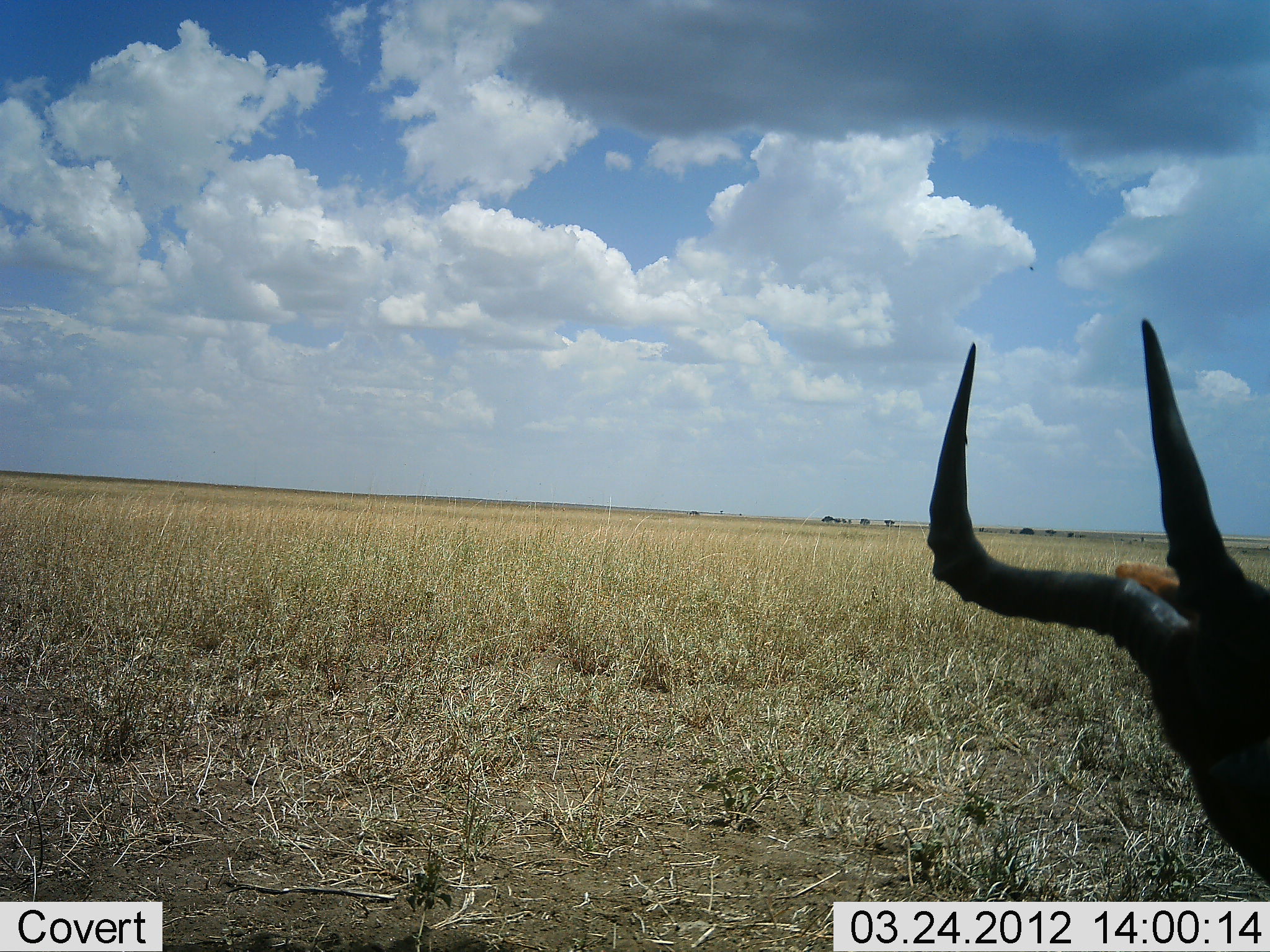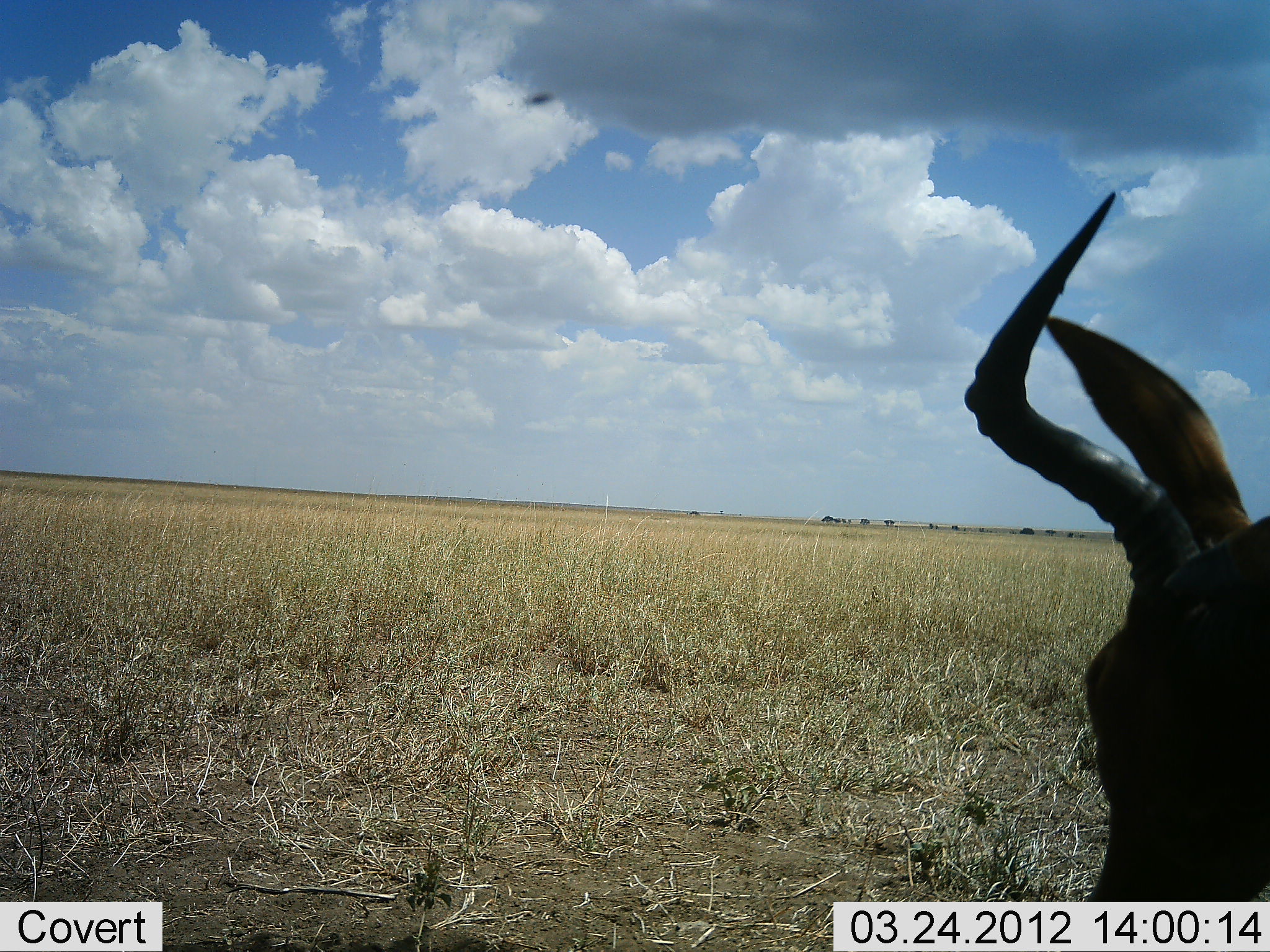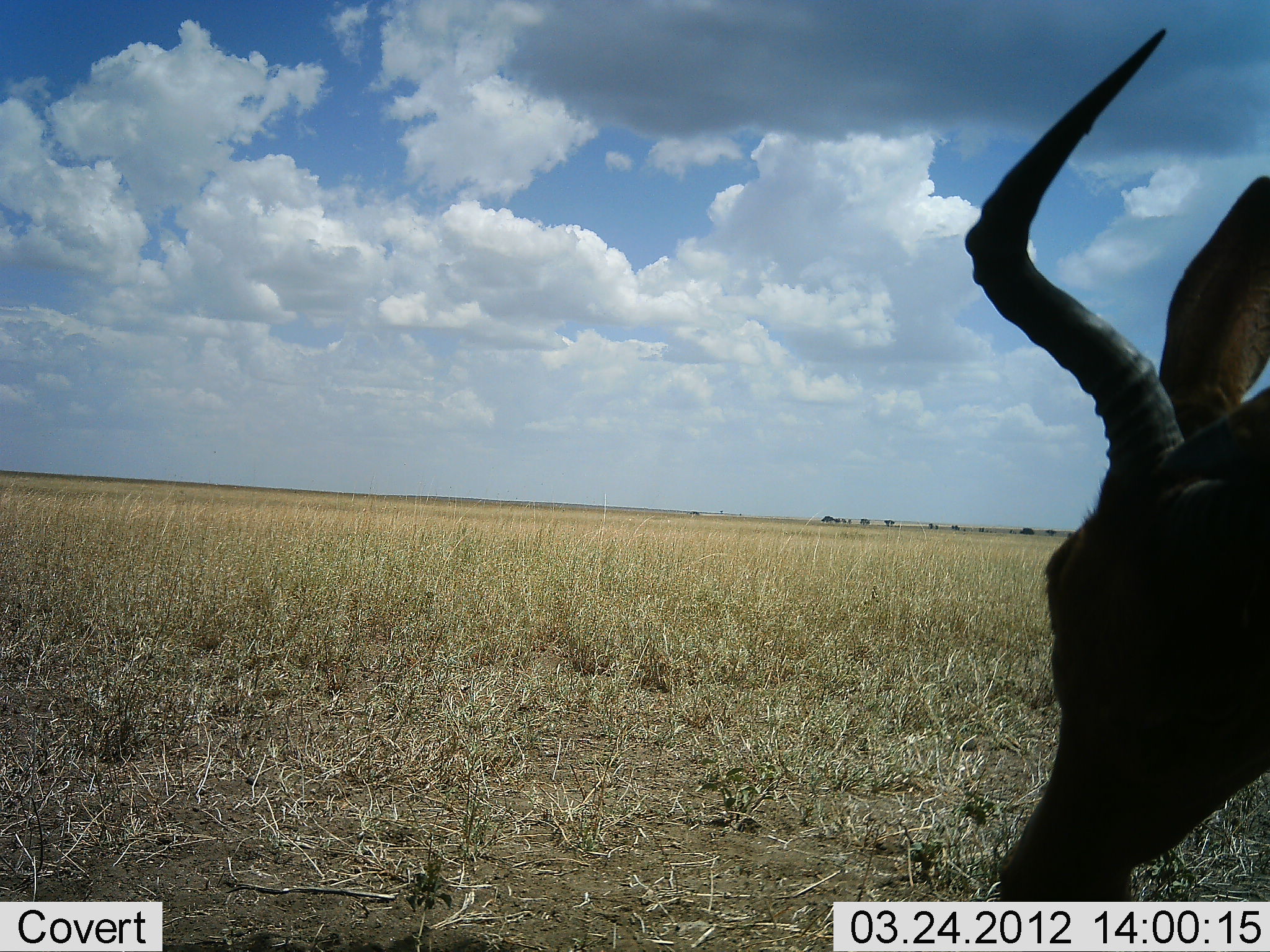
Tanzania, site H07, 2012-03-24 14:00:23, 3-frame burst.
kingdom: Animalia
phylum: Chordata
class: Mammalia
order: Artiodactyla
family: Bovidae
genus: Alcelaphus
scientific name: Alcelaphus buselaphus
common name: hartebeest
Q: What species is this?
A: Hartebeest (Alcelaphus buselaphus).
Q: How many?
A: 1.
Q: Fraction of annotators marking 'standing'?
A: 61%.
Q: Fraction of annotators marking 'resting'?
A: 28%.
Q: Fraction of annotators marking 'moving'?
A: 6%.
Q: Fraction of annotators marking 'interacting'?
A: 0%.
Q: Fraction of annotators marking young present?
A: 0%.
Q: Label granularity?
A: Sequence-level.